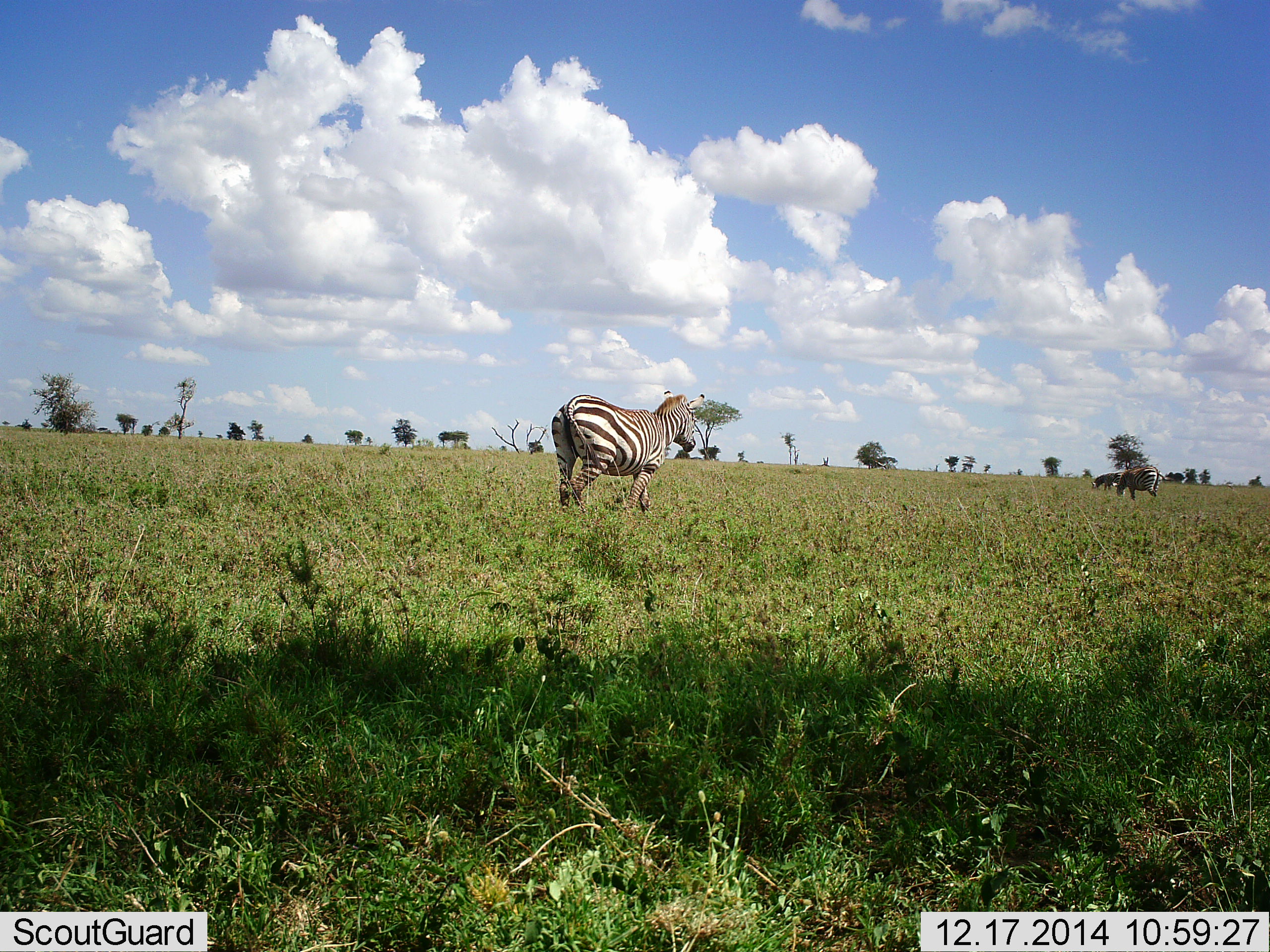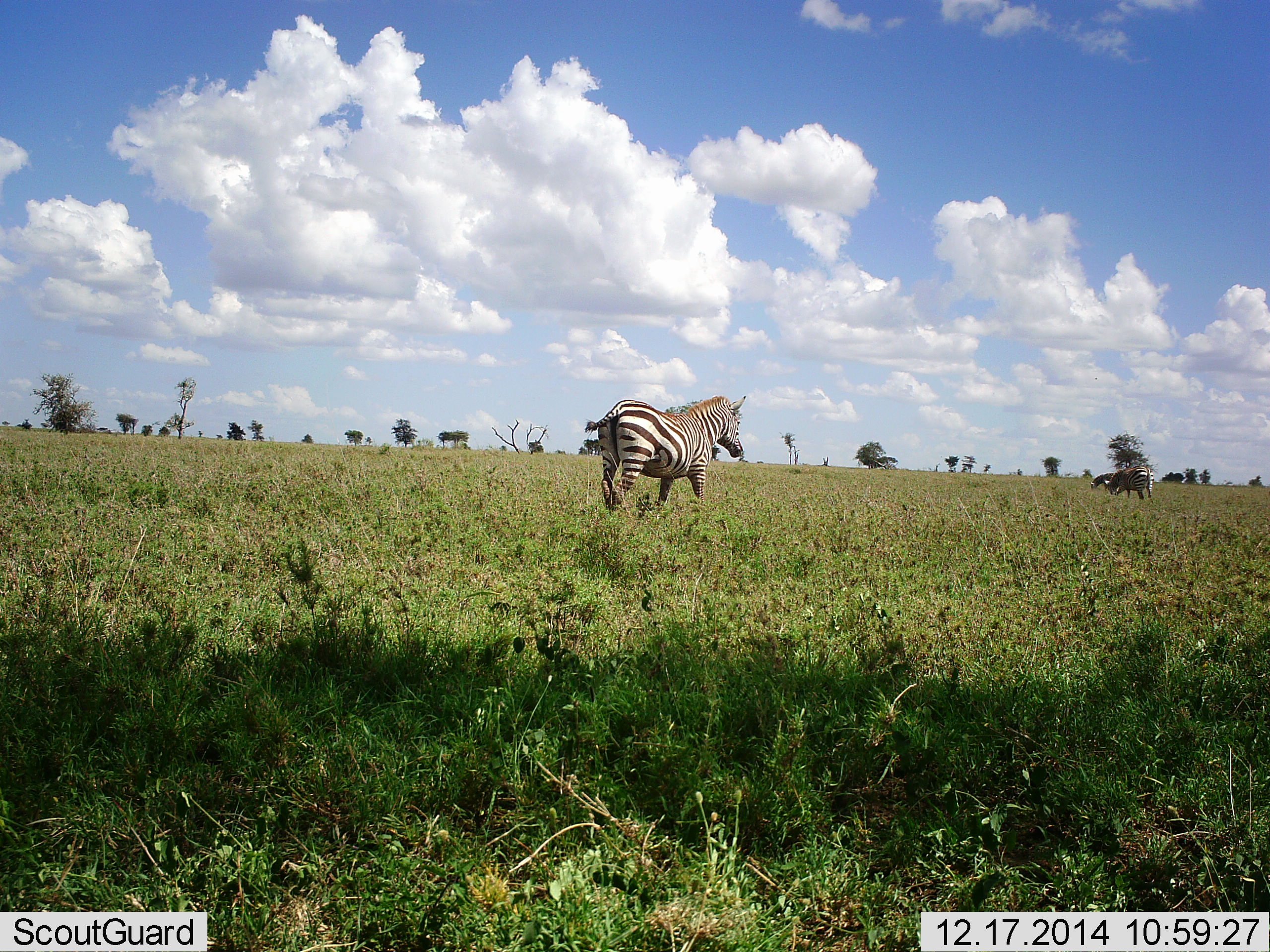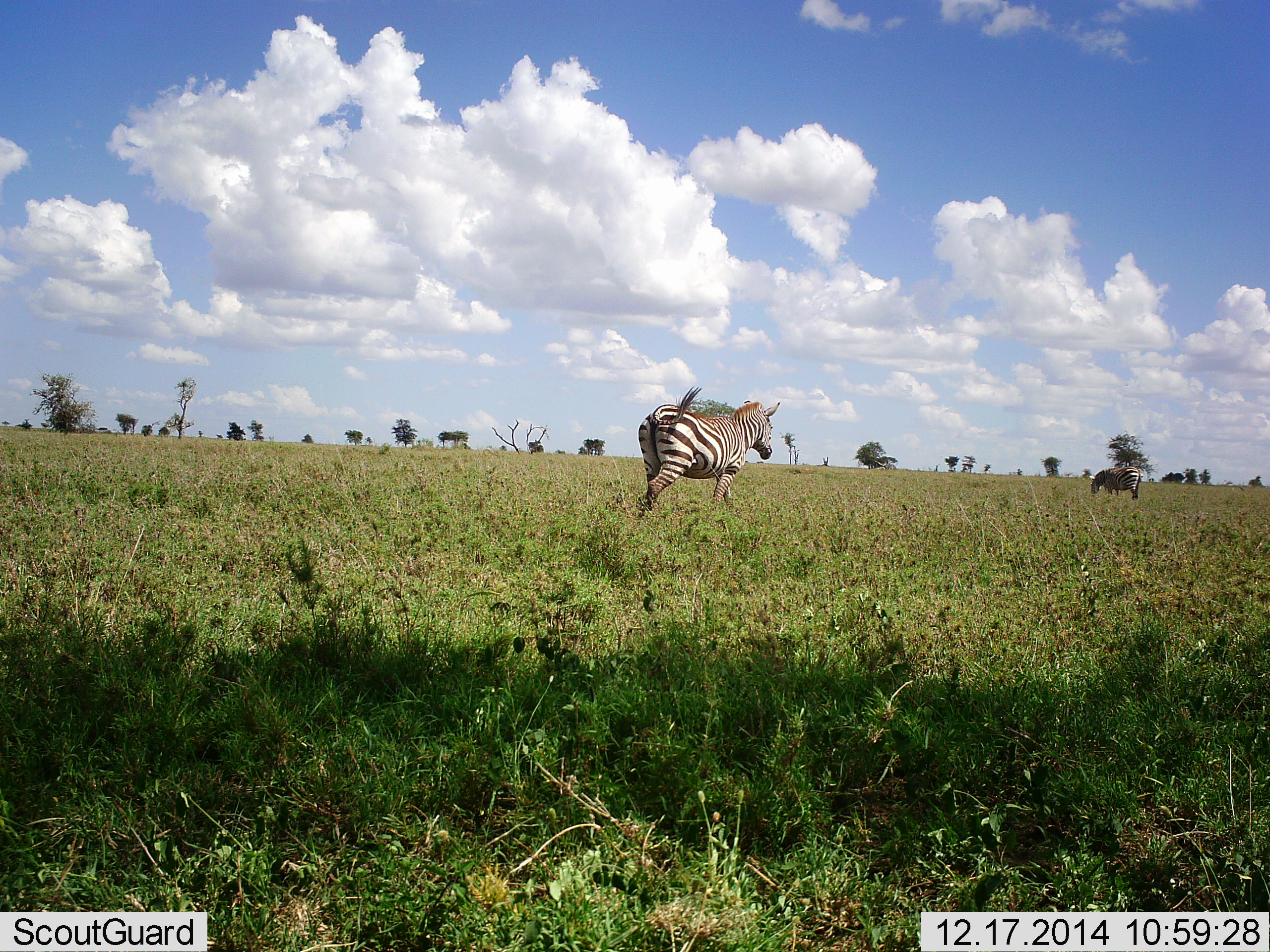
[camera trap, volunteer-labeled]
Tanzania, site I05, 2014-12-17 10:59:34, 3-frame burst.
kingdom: Animalia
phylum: Chordata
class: Mammalia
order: Perissodactyla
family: Equidae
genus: Equus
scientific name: Equus quagga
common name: plains zebra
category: zebra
Zebra (plains zebra) (Equus quagga), count 3. Behavior (volunteer vote fractions): standing 0%, resting 0%, moving 100%, interacting 0%. Young present (vote fraction): 0%. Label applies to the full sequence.